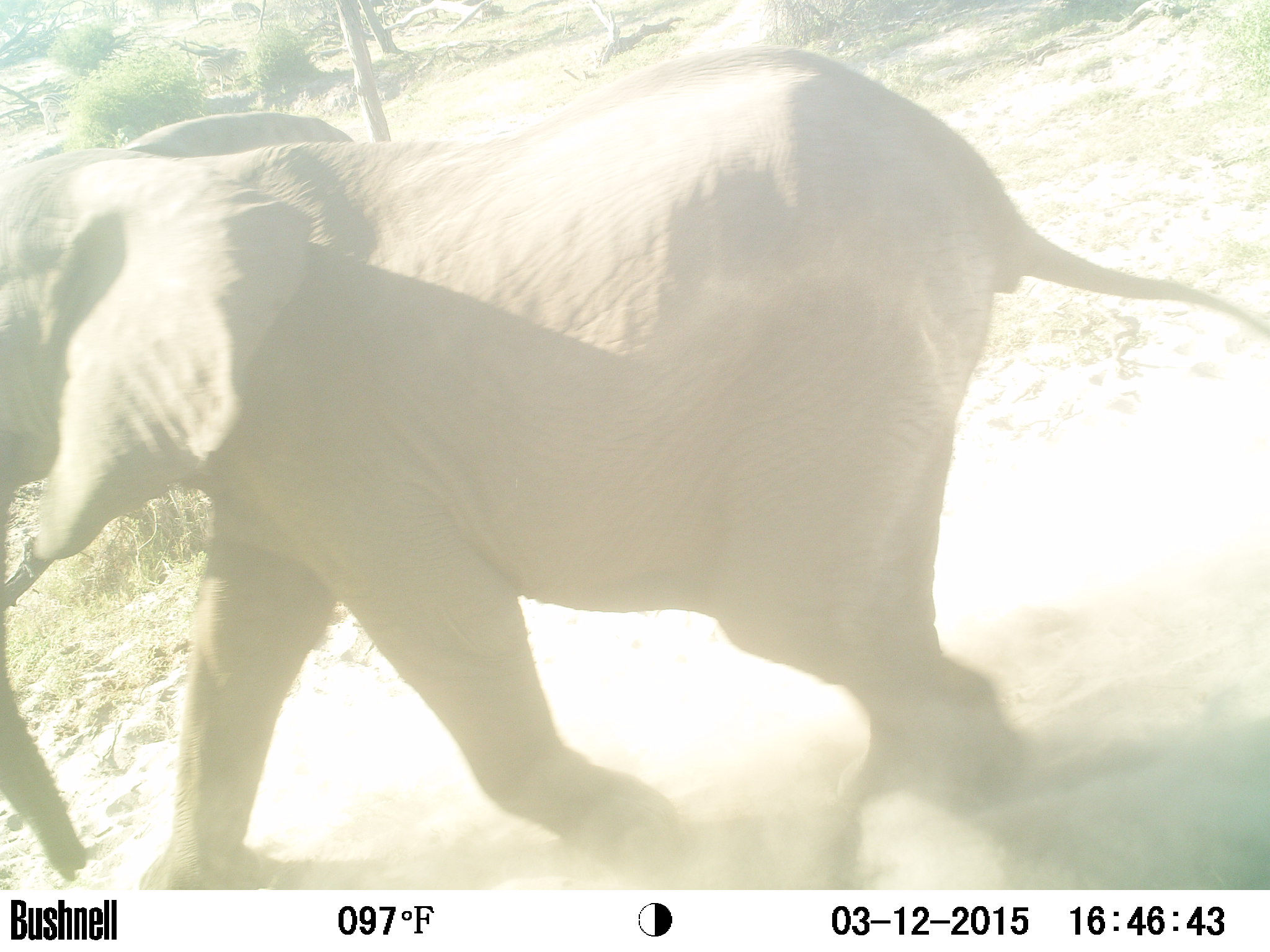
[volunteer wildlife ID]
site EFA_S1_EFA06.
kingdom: Animalia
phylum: Chordata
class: Mammalia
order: Proboscidea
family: Elephantidae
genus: Loxodonta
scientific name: Loxodonta africana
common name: african bush elephant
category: elephant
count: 1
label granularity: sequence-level